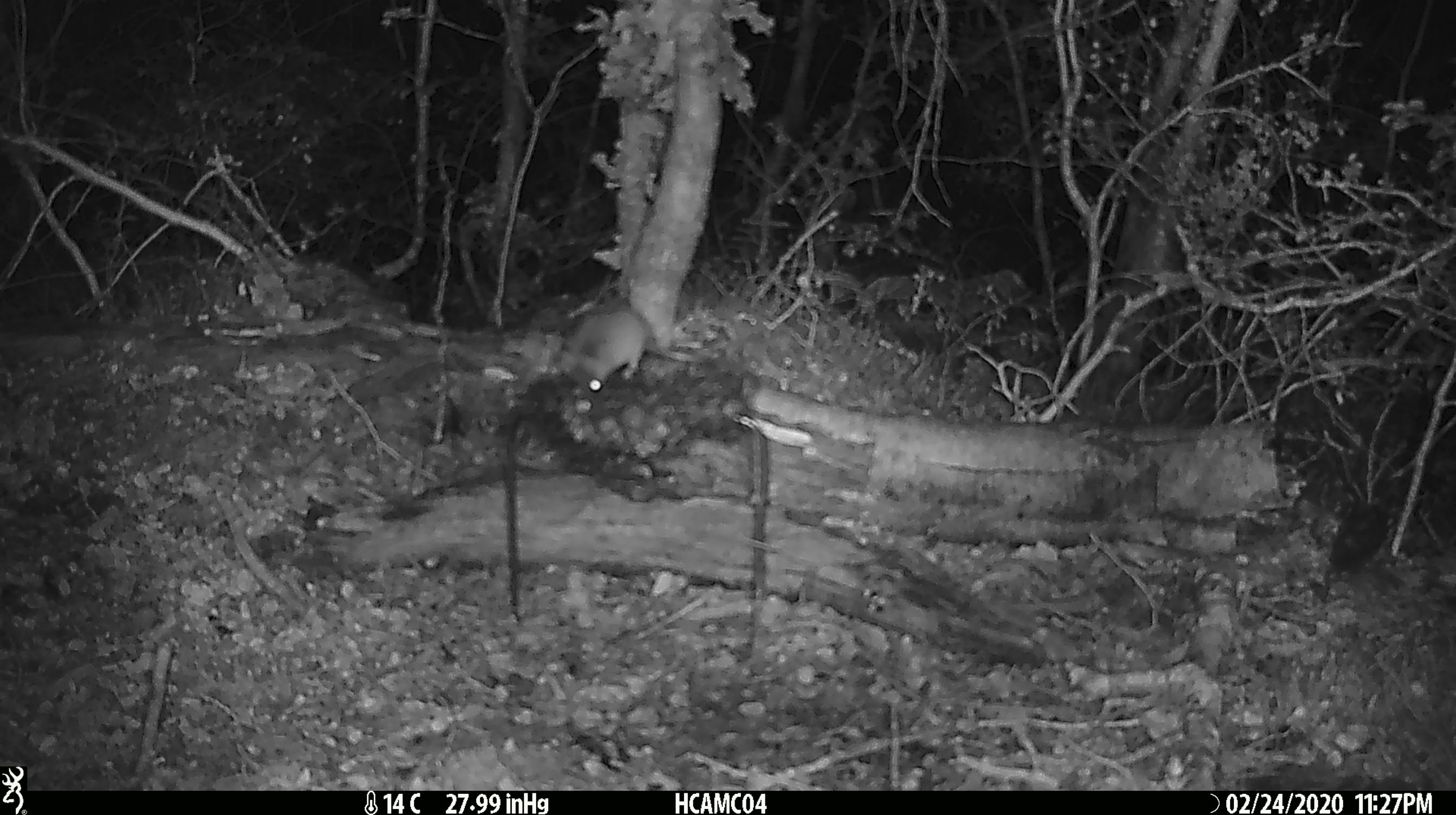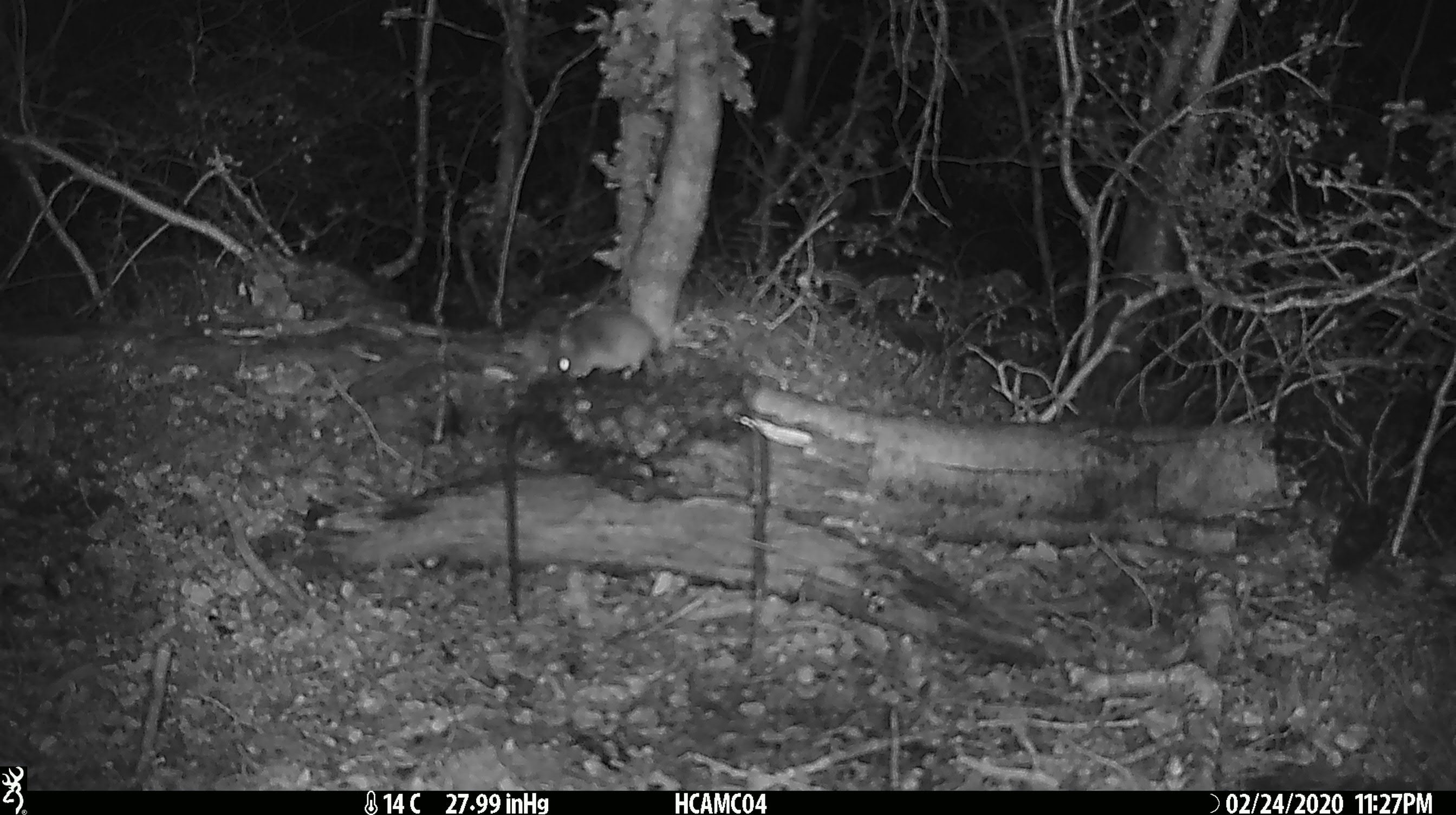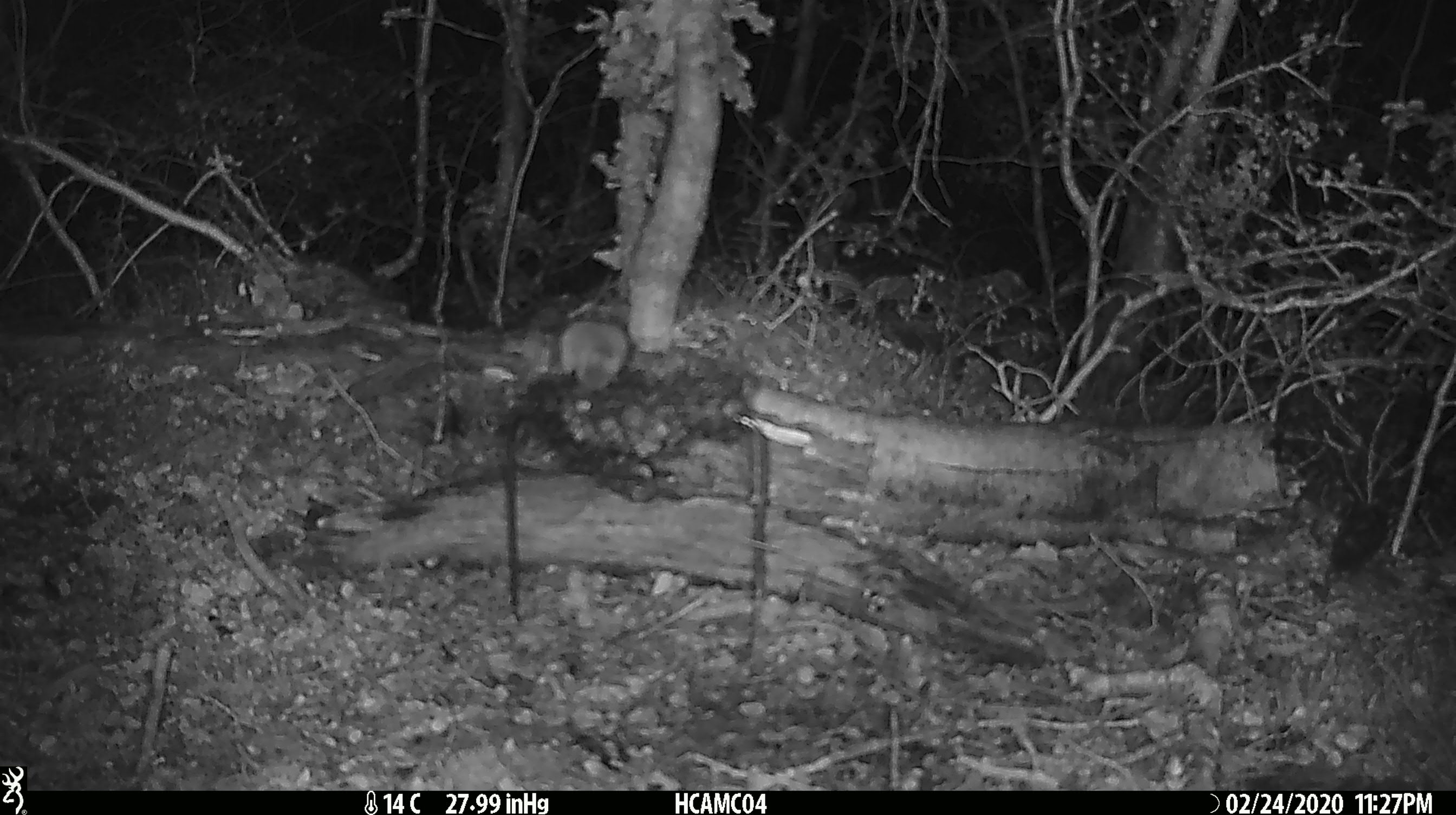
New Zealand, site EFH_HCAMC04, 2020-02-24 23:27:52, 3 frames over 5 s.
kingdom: Animalia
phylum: Chordata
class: Mammalia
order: Rodentia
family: Muridae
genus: Mus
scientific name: Mus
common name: mouse